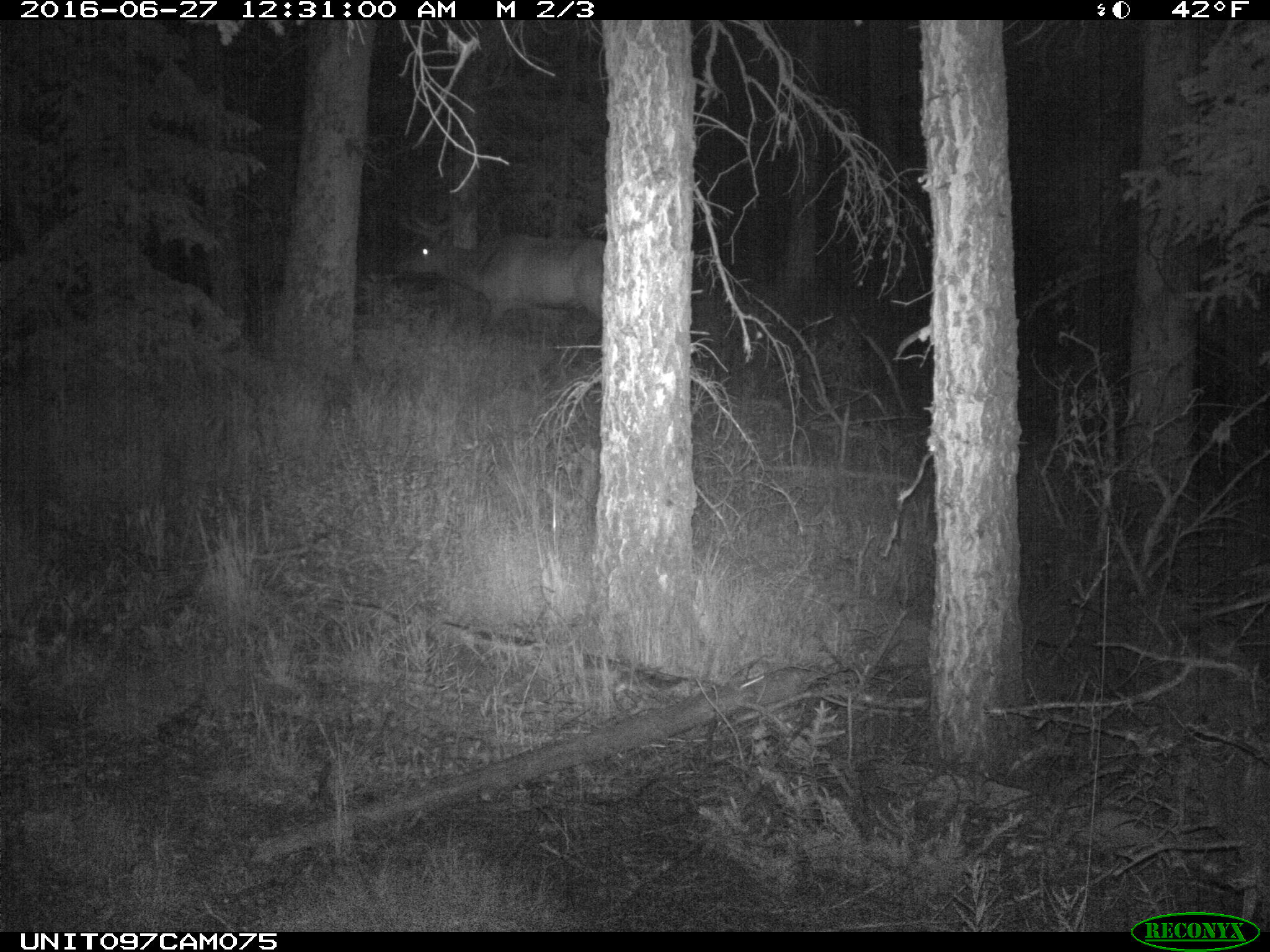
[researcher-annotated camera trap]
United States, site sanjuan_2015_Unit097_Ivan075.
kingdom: Animalia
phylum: Chordata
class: Mammalia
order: Artiodactyla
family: Cervidae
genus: Cervus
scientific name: Cervus elaphus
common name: red deer